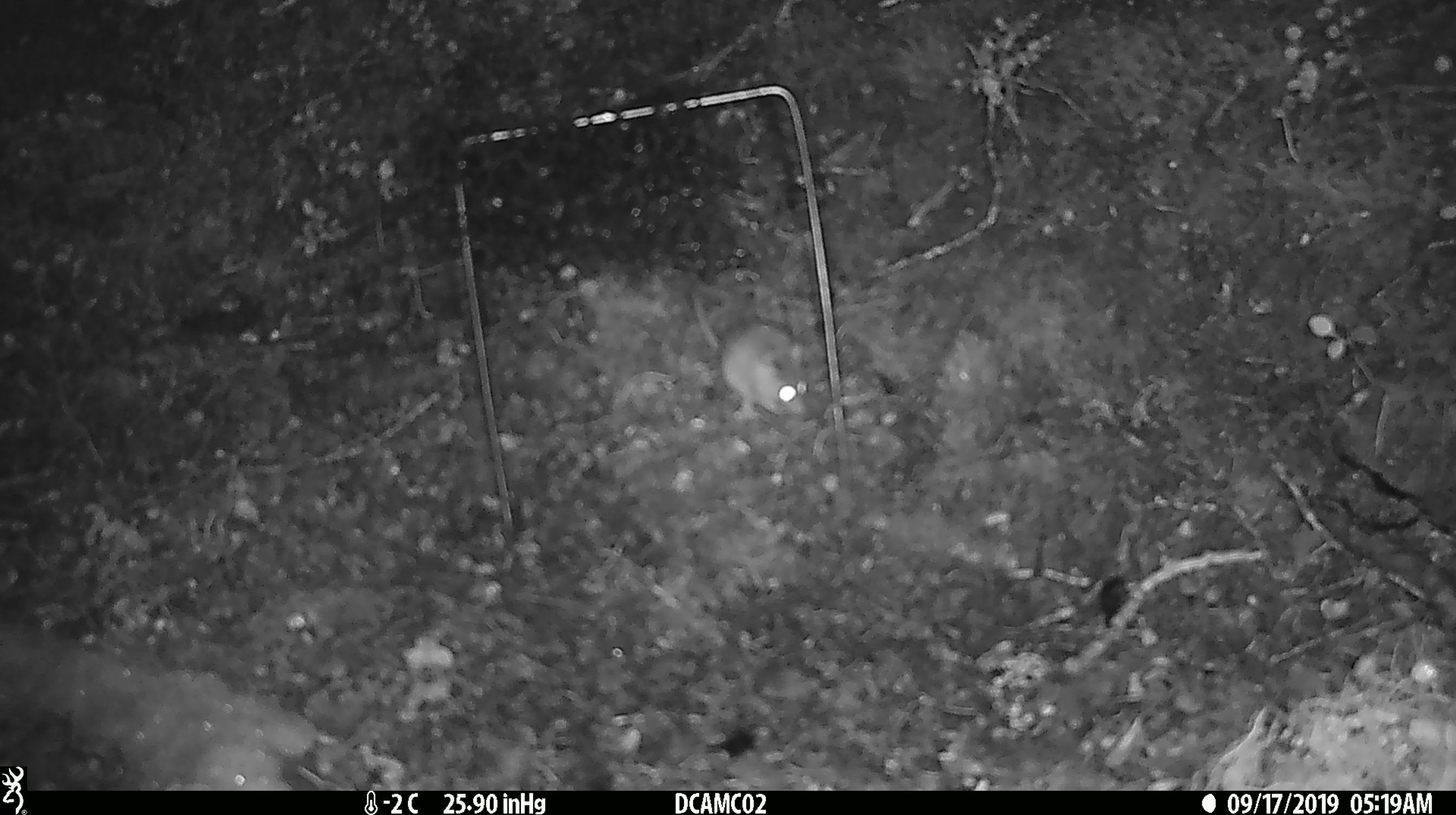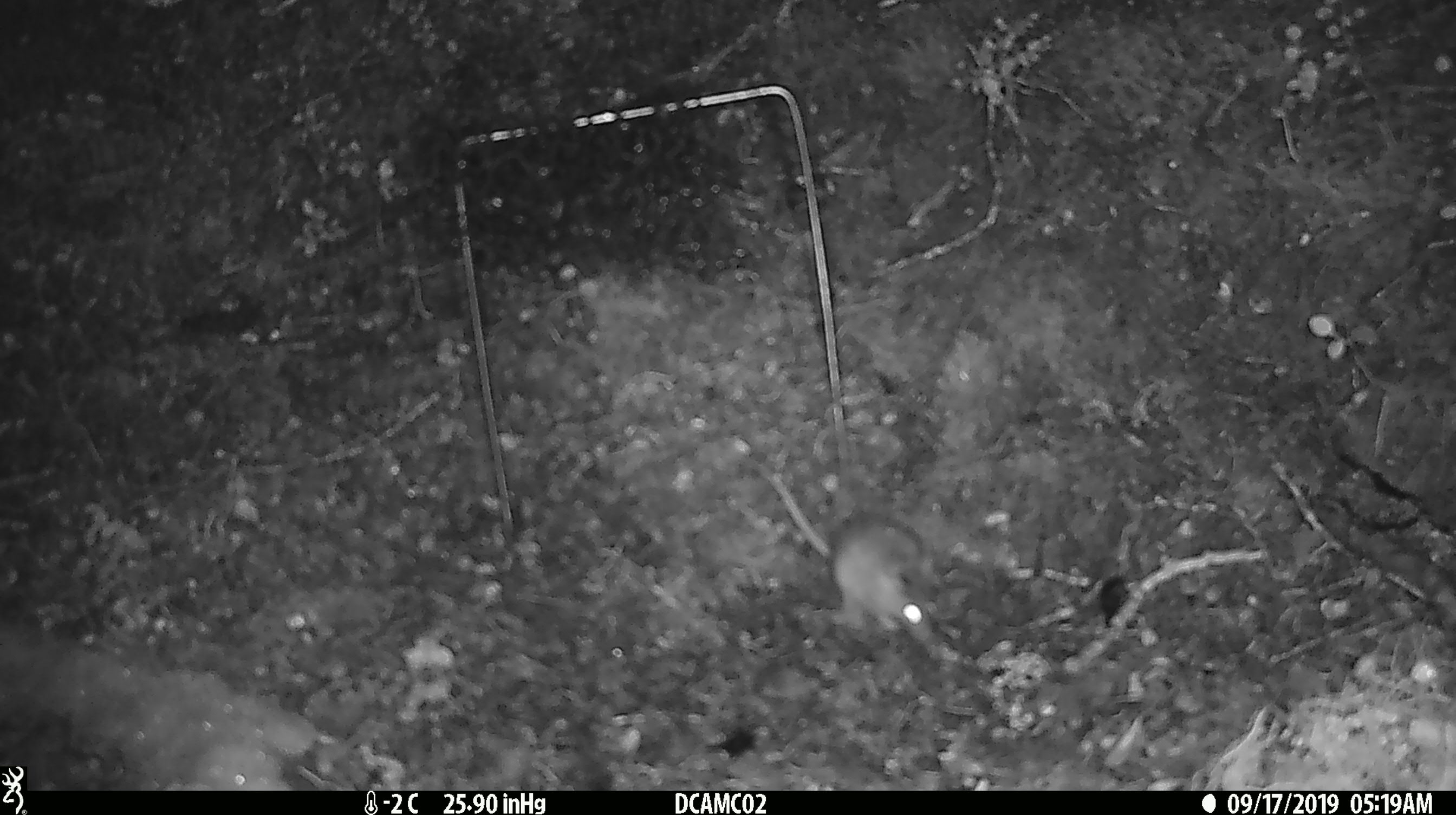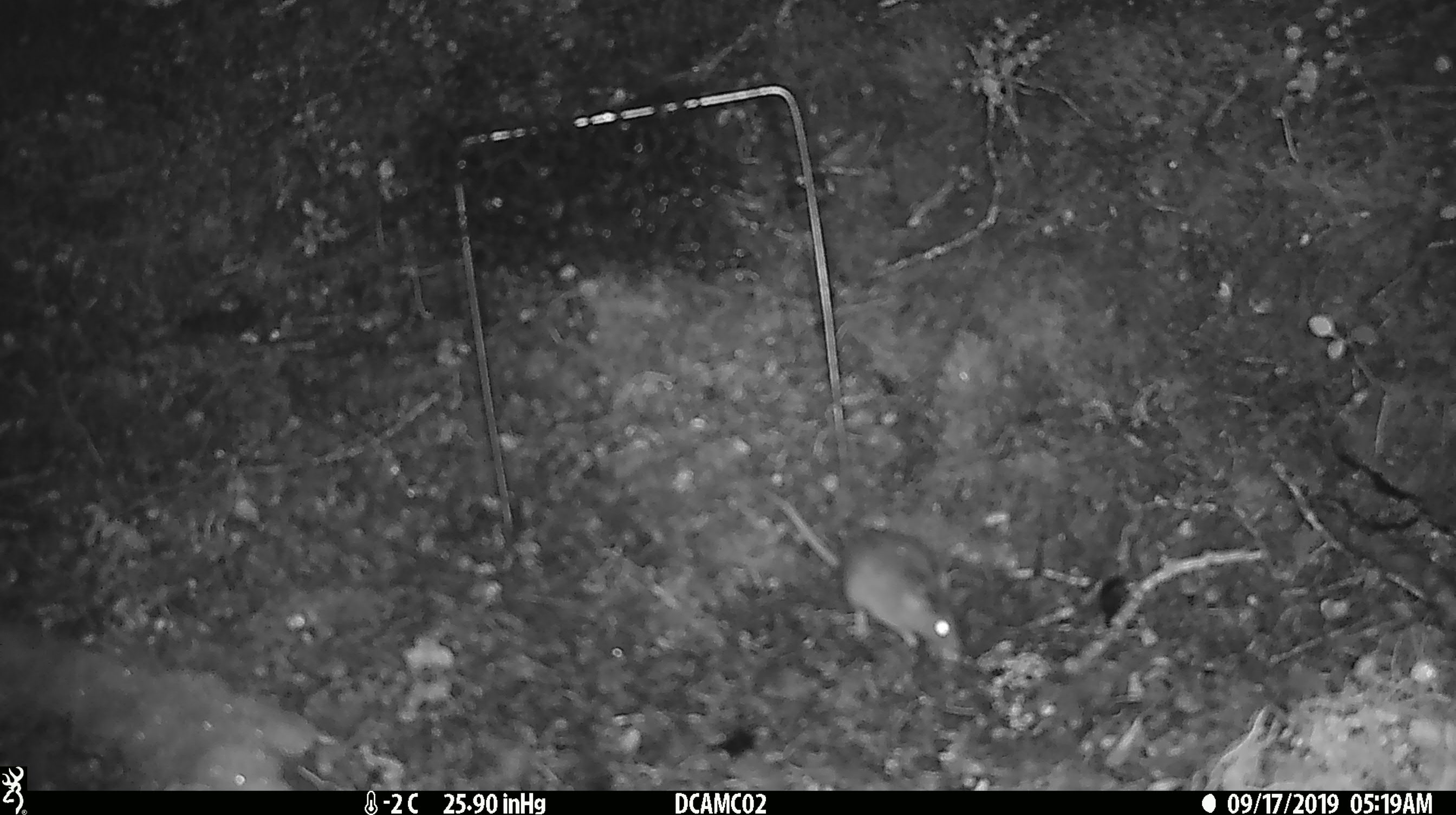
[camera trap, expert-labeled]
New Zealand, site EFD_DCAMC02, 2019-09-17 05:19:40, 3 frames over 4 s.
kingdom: Animalia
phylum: Chordata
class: Mammalia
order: Rodentia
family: Muridae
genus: Mus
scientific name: Mus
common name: mouse